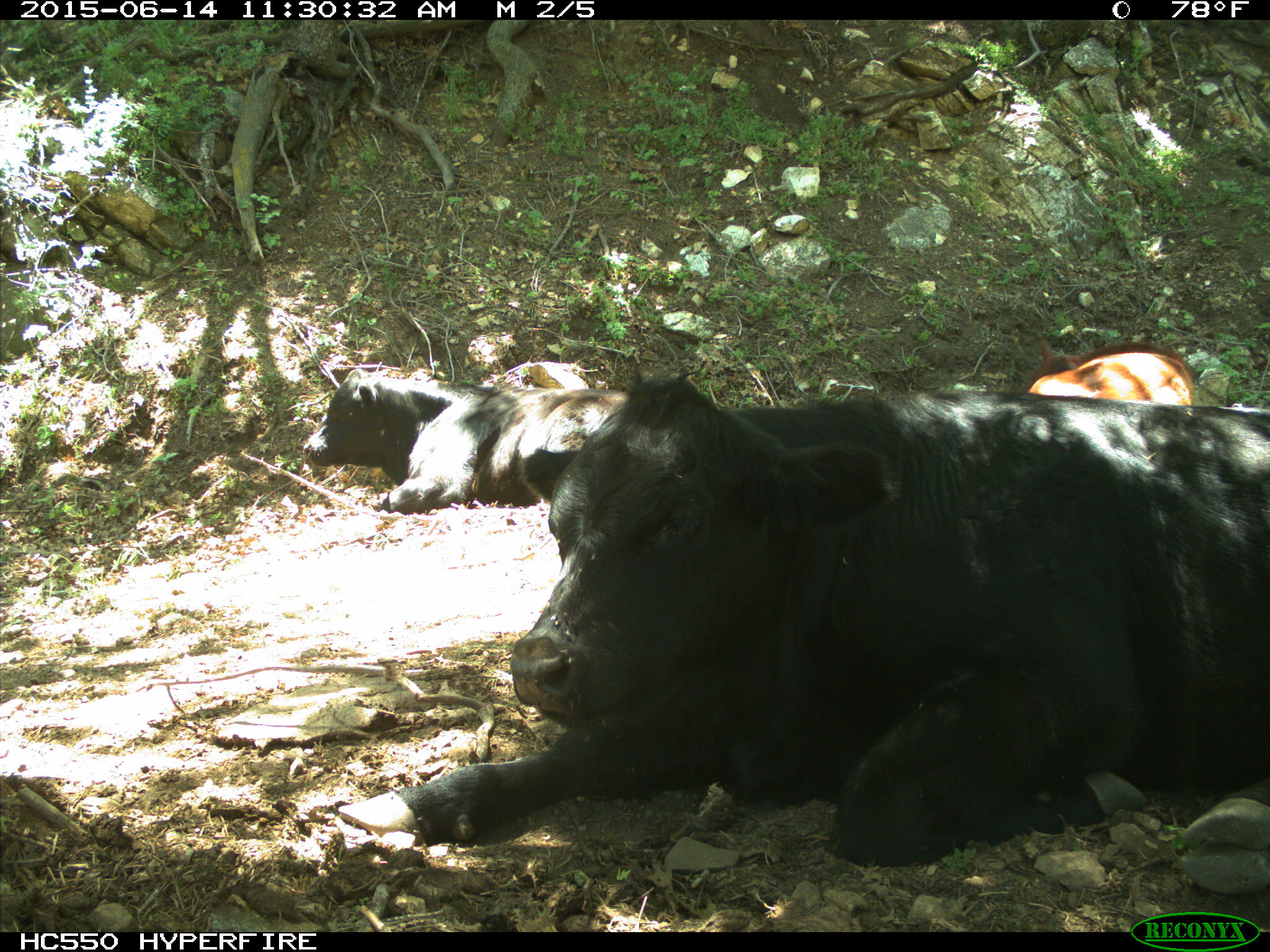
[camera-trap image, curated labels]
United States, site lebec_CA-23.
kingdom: Animalia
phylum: Chordata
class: Mammalia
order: Artiodactyla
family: Bovidae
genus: Bos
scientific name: Bos taurus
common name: domestic cow